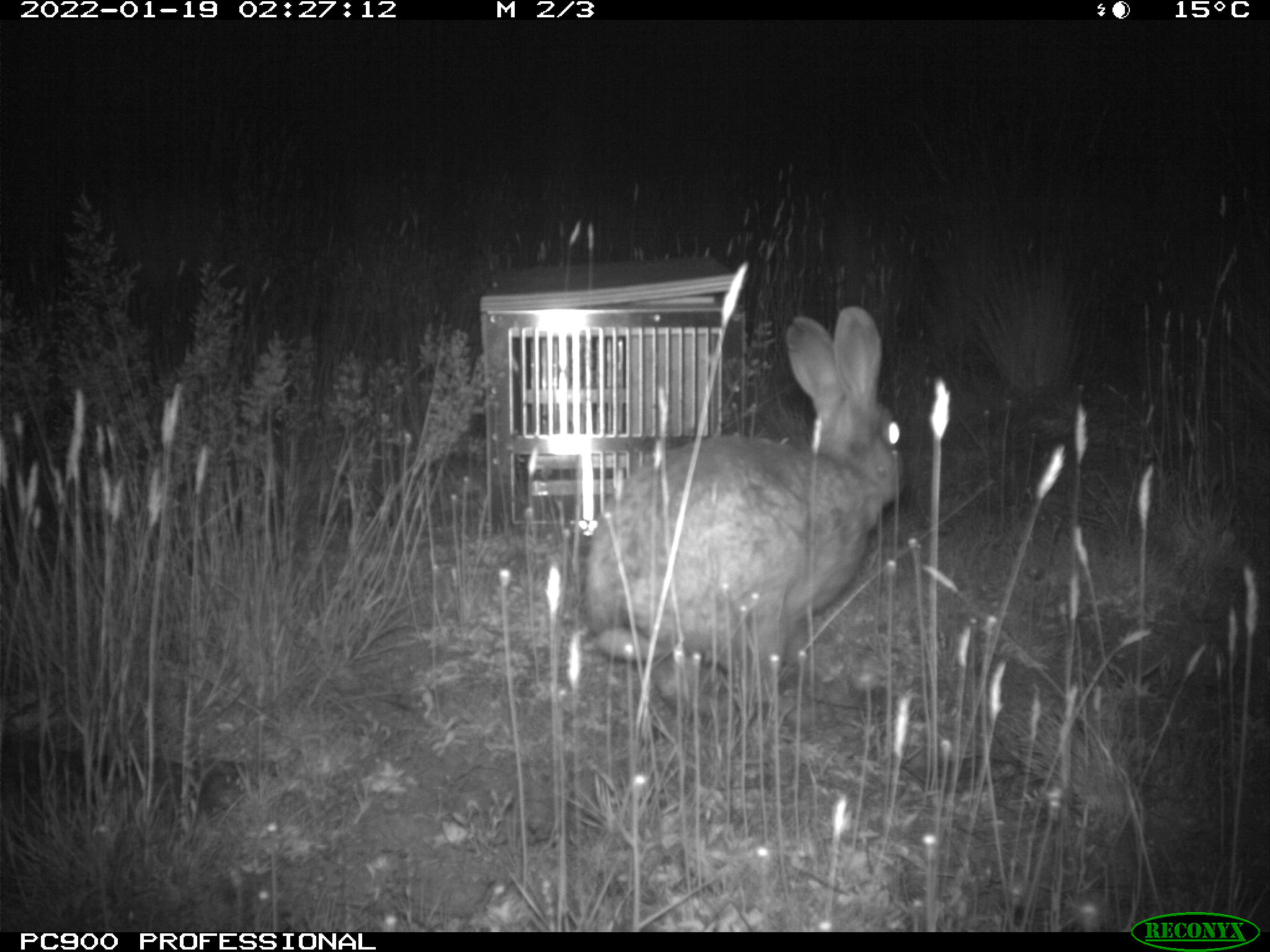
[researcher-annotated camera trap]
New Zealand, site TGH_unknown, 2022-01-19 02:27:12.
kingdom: Animalia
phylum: Chordata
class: Mammalia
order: Lagomorpha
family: Leporidae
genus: Oryctolagus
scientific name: Oryctolagus cuniculus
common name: european rabbit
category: rabbit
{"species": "rabbit (european rabbit) (Oryctolagus cuniculus)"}